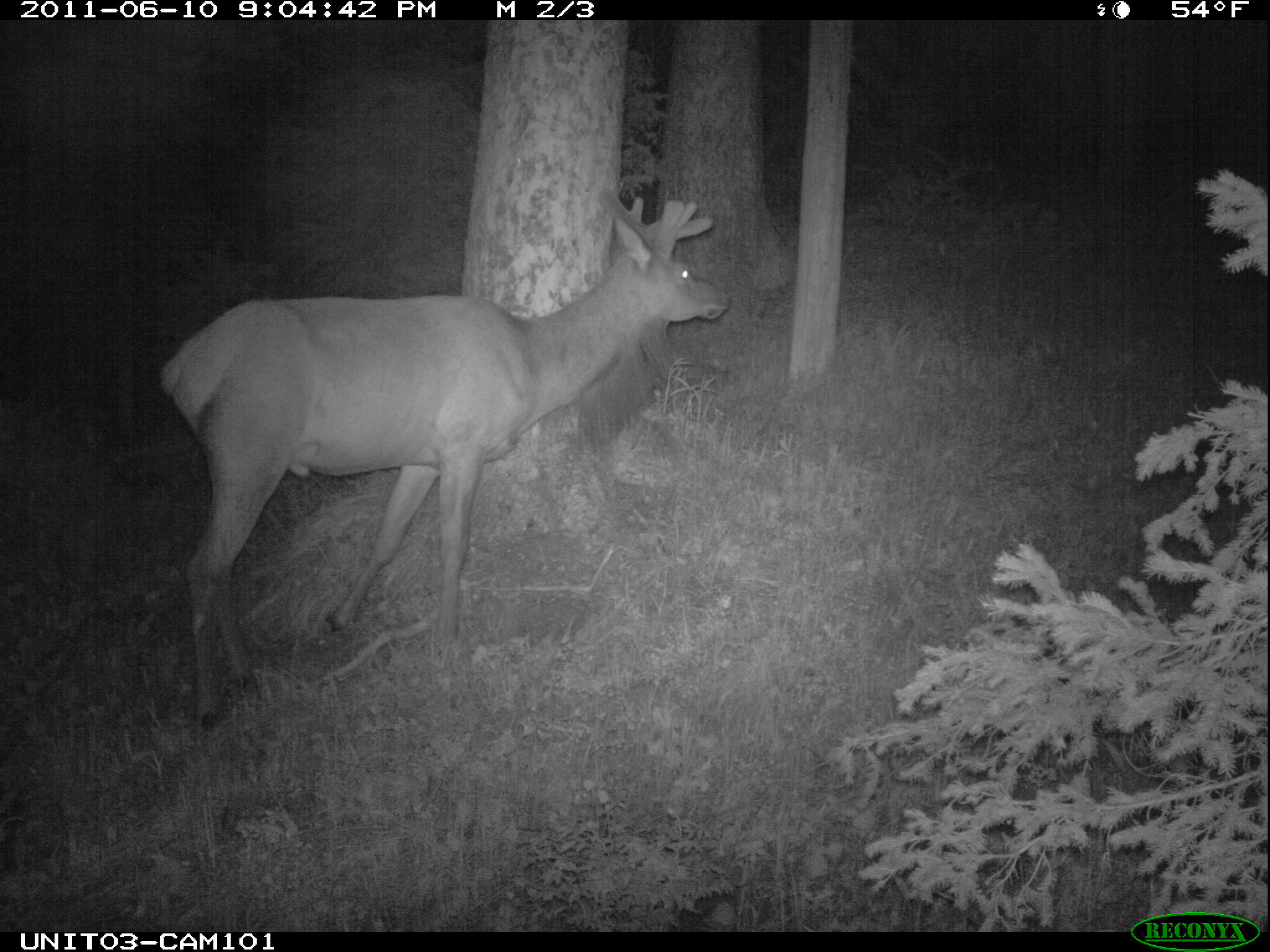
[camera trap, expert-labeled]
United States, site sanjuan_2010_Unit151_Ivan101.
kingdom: Animalia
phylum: Chordata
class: Mammalia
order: Artiodactyla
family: Cervidae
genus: Cervus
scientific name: Cervus elaphus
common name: red deer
Cervus elaphus (red deer).